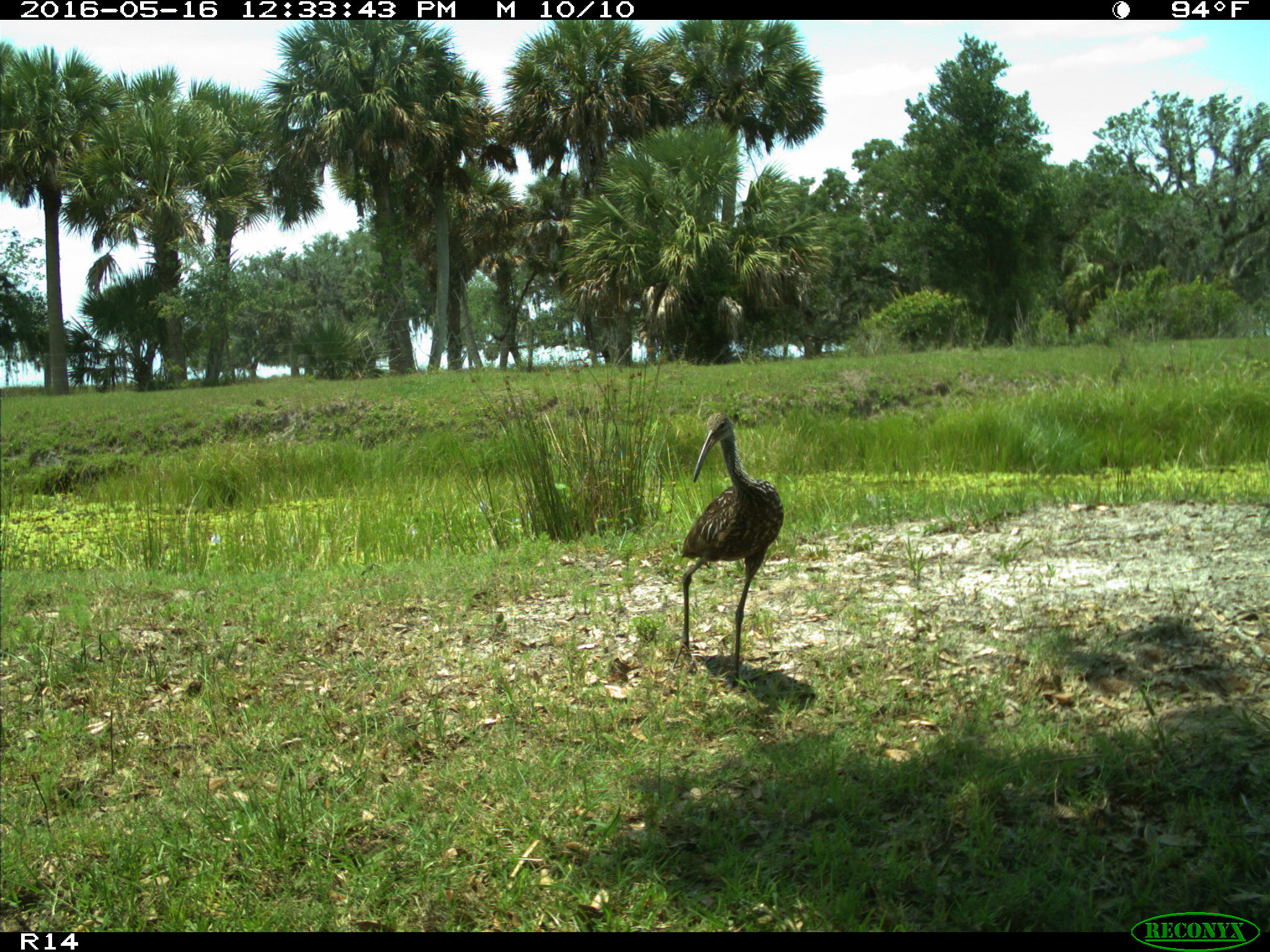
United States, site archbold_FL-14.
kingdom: Animalia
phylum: Chordata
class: Aves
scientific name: Aves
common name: birds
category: unidentified bird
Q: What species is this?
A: Unidentified bird (birds) (Aves).